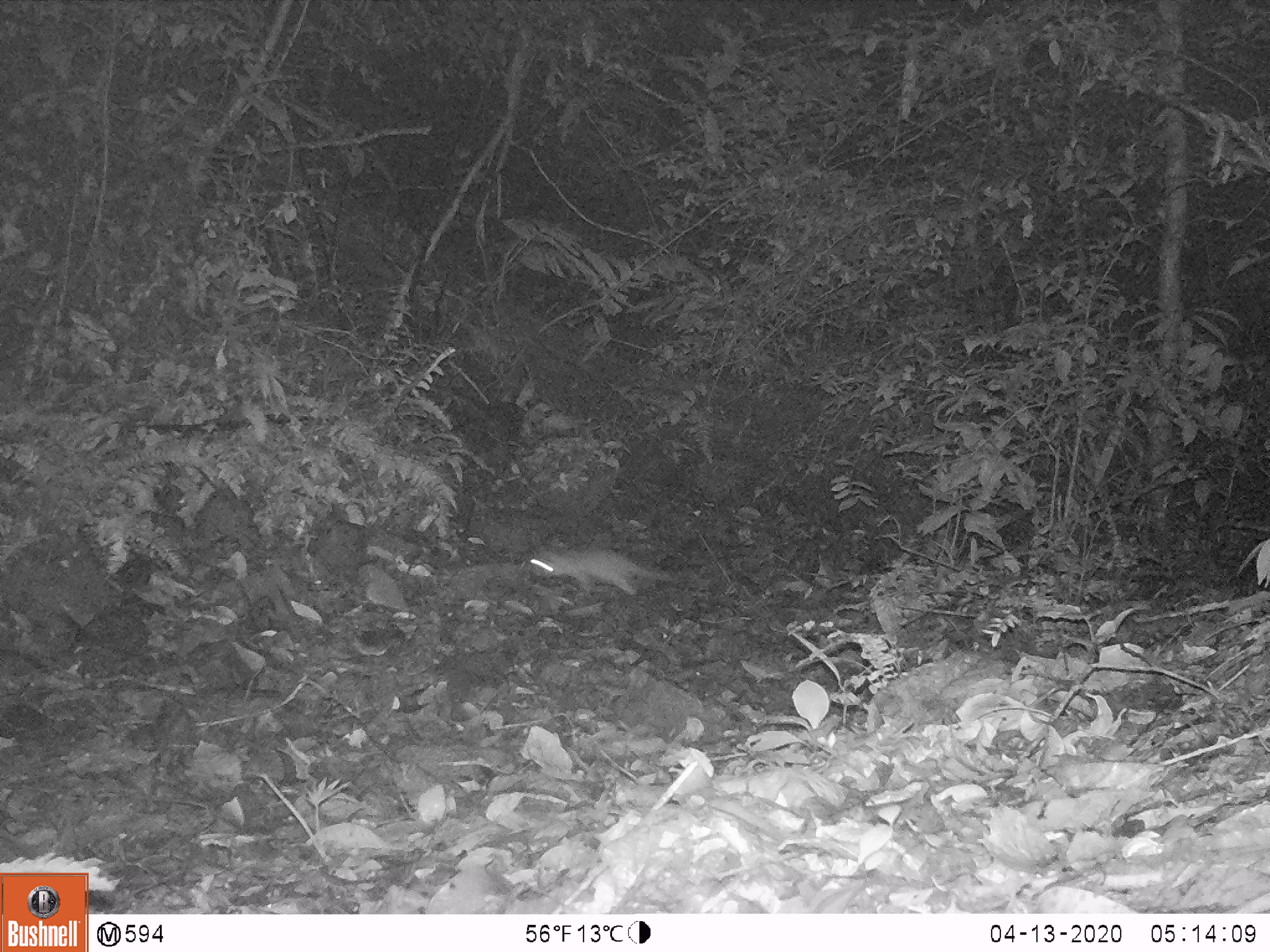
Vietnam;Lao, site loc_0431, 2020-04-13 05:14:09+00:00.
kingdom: Animalia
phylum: Chordata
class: Mammalia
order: Carnivora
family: Mustelidae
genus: Melogale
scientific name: Melogale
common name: ferret badger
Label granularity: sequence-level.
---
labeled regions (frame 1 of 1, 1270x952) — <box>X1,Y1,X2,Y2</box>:
ferret badger: <box>529,545,676,597</box>